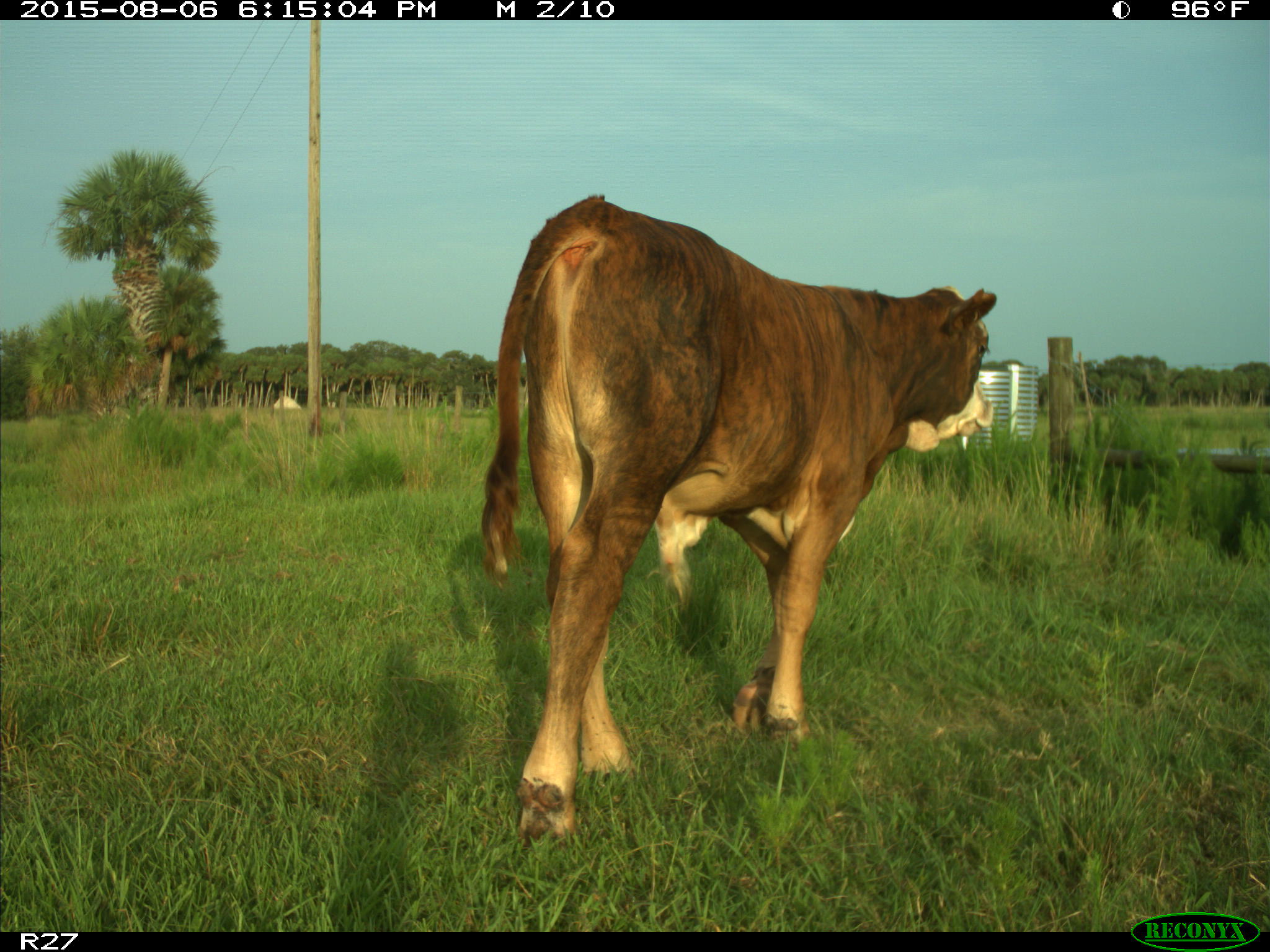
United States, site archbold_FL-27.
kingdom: Animalia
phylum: Chordata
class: Mammalia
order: Artiodactyla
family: Bovidae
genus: Bos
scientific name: Bos taurus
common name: domestic cow